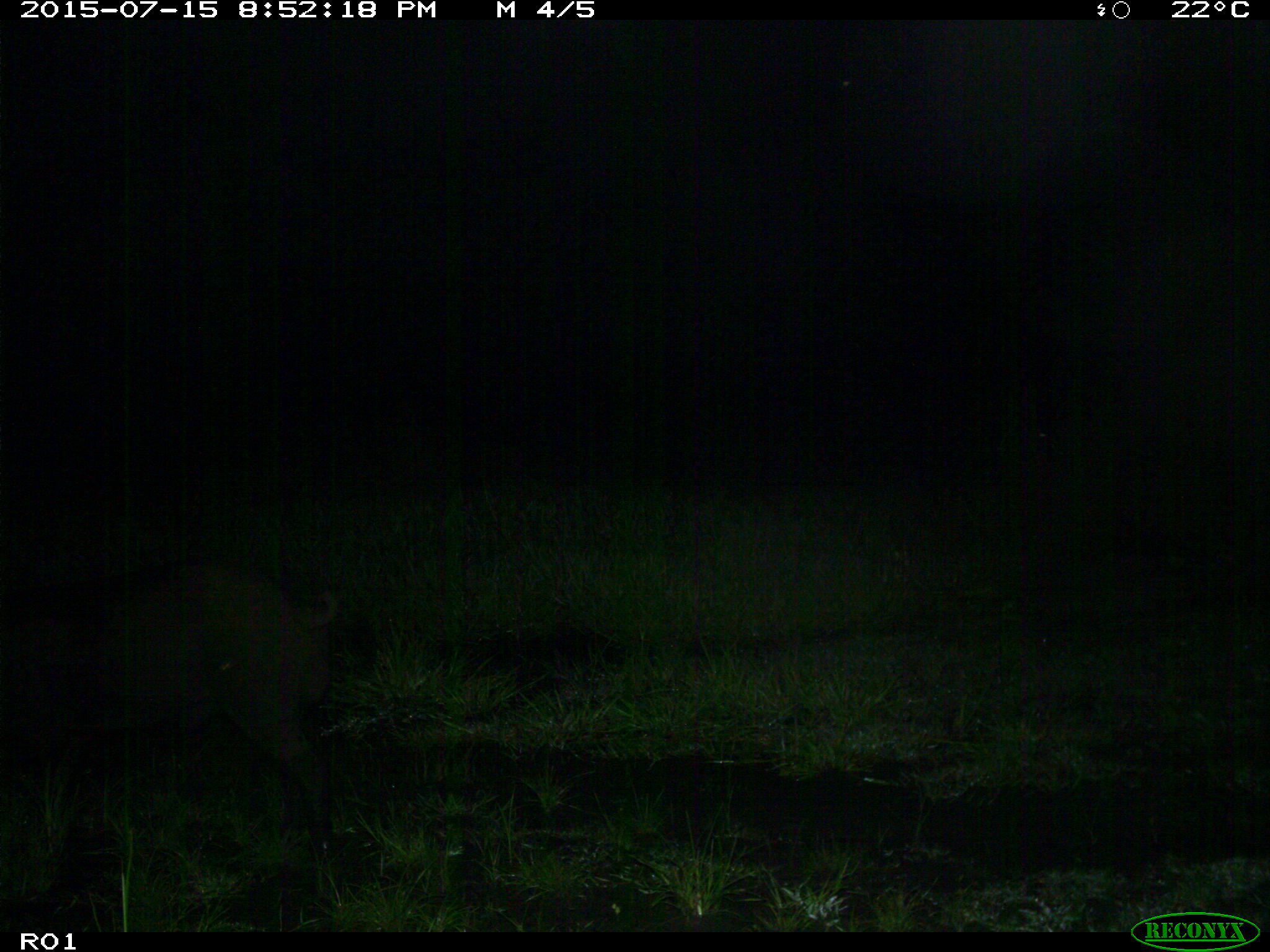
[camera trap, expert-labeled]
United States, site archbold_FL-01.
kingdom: Animalia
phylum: Chordata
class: Mammalia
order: Artiodactyla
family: Suidae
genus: Sus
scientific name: Sus scrofa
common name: wild boar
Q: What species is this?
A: Sus scrofa (wild boar).